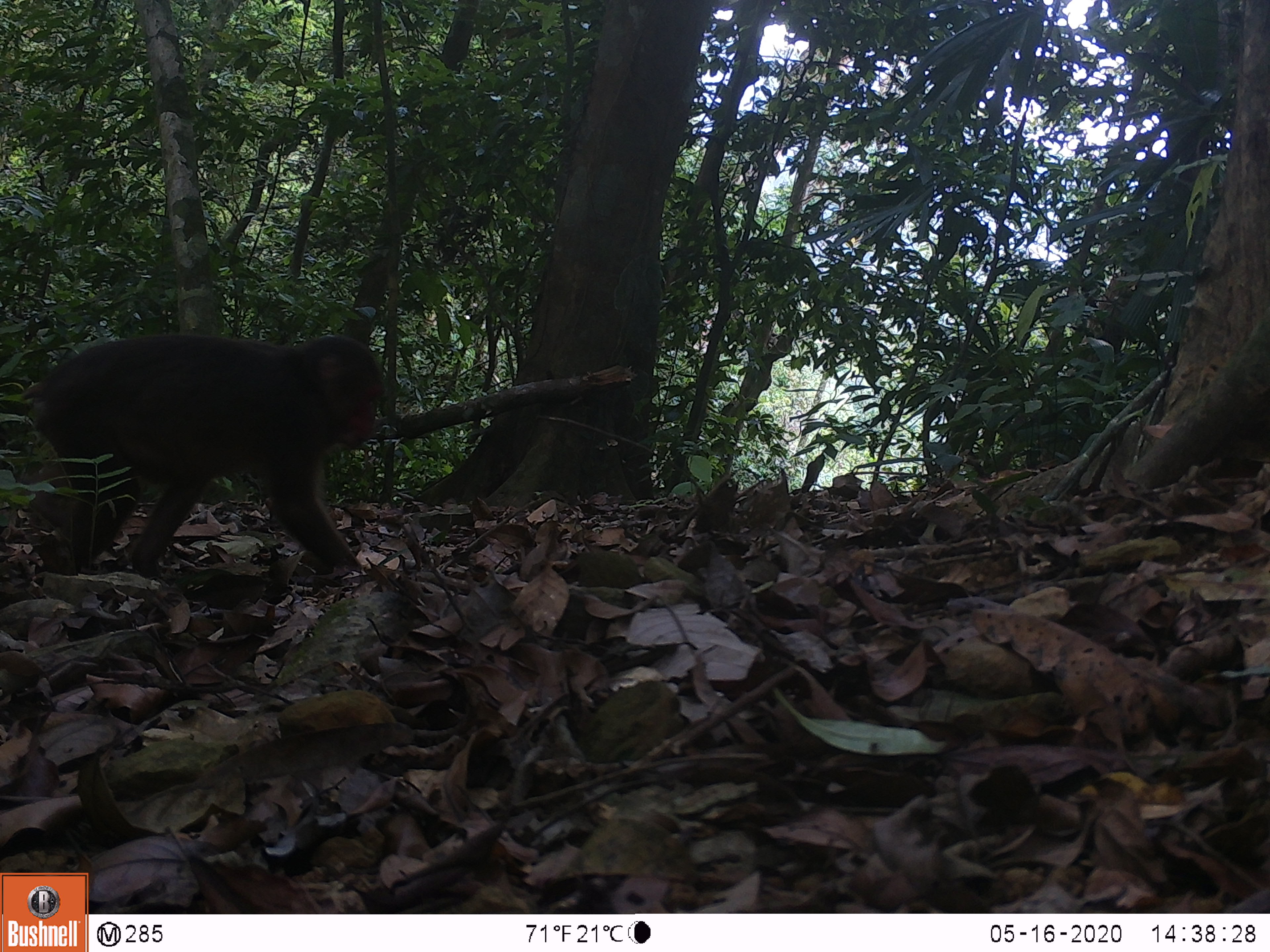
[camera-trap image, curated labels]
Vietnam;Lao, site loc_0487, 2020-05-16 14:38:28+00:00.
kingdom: Animalia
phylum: Chordata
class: Mammalia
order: Primates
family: Cercopithecidae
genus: Macaca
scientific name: Macaca arctoides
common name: stump-tailed macaque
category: stump tailed macaque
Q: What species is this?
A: Stump tailed macaque (stump-tailed macaque) (Macaca arctoides).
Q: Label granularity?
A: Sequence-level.